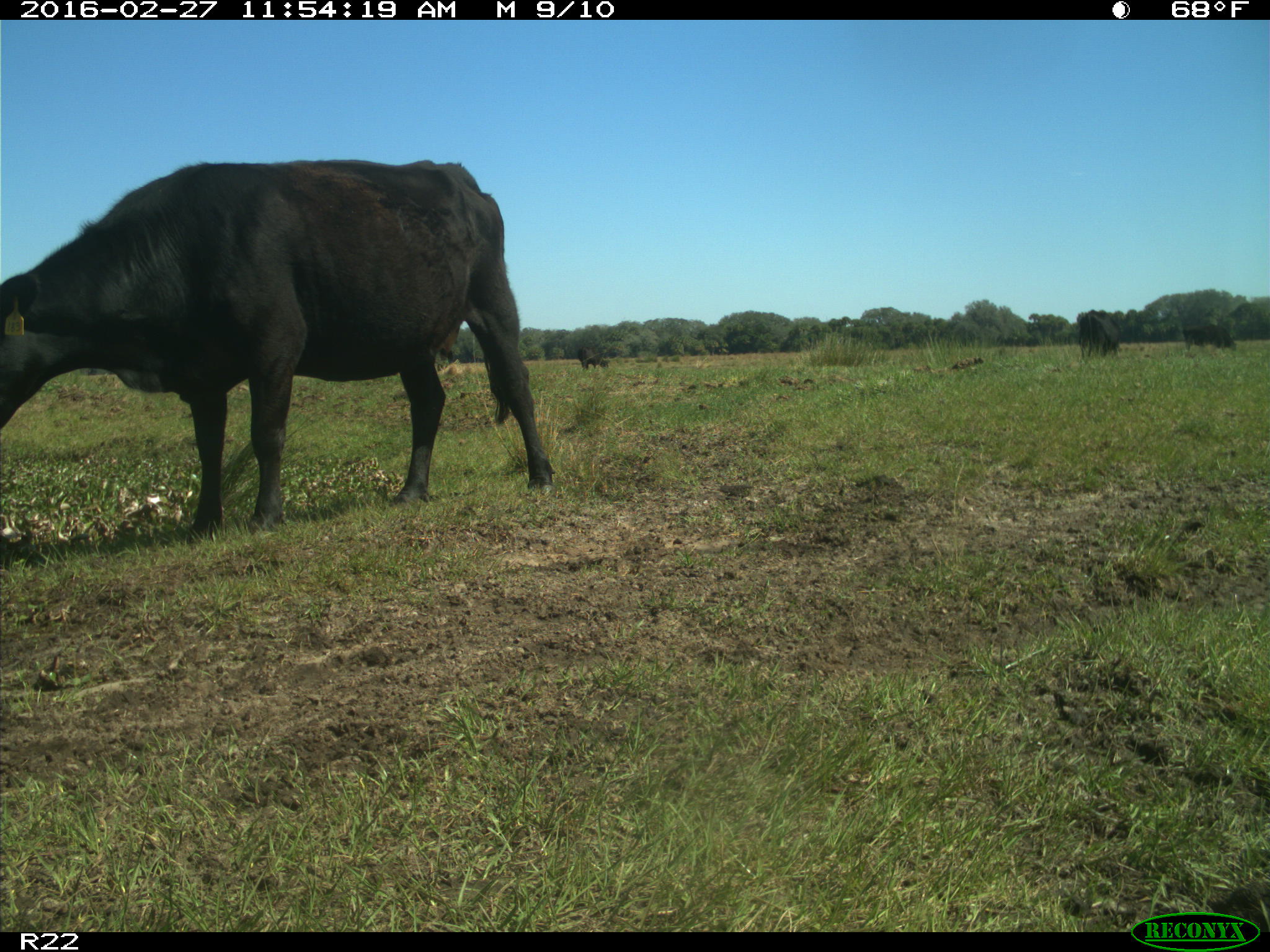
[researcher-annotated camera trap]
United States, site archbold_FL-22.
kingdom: Animalia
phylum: Chordata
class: Mammalia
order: Artiodactyla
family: Bovidae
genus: Bos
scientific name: Bos taurus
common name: domestic cow